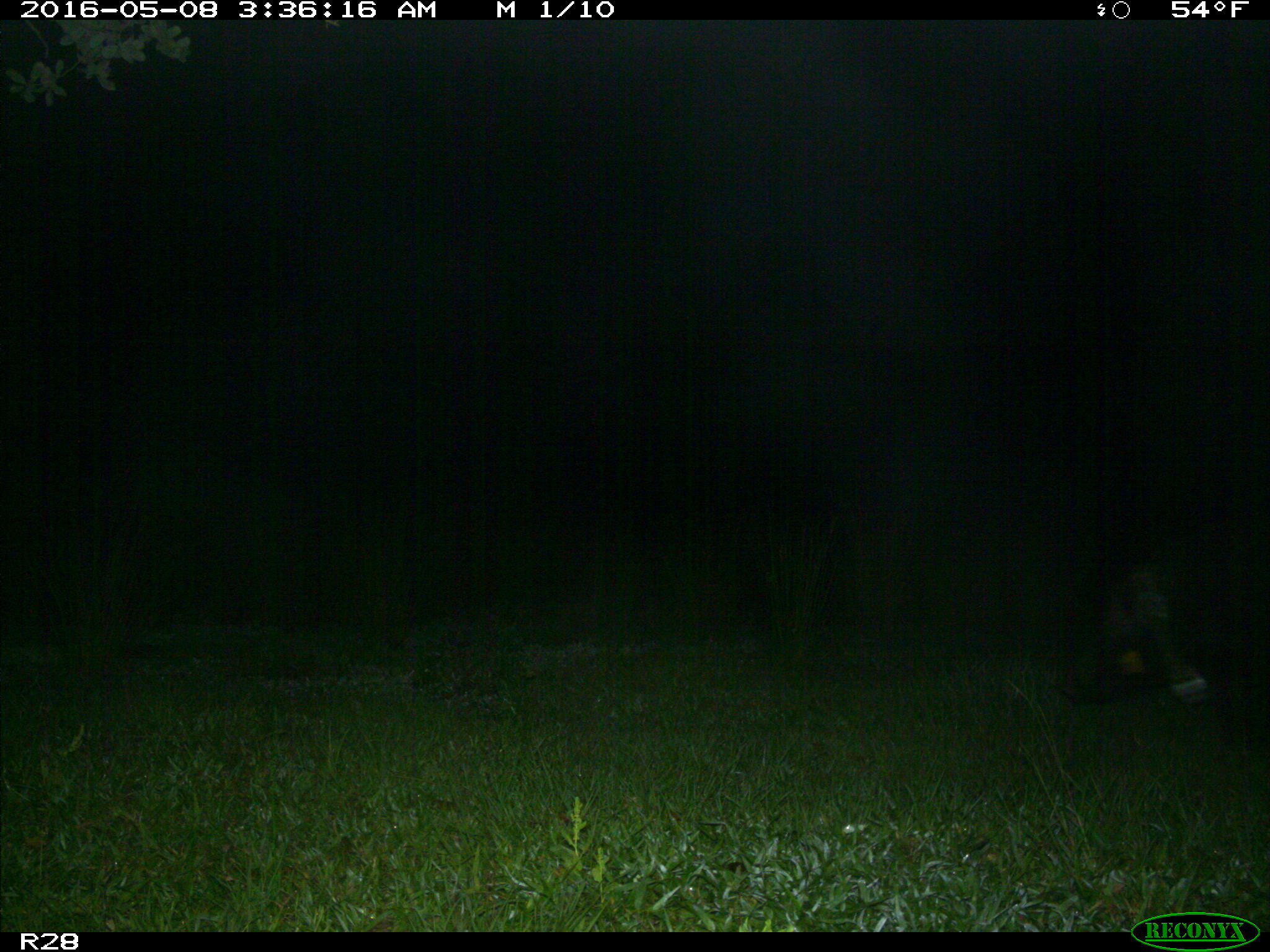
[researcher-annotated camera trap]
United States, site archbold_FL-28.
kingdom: Animalia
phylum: Chordata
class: Mammalia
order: Artiodactyla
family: Suidae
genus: Sus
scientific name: Sus scrofa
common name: wild boar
Sus scrofa (wild boar).